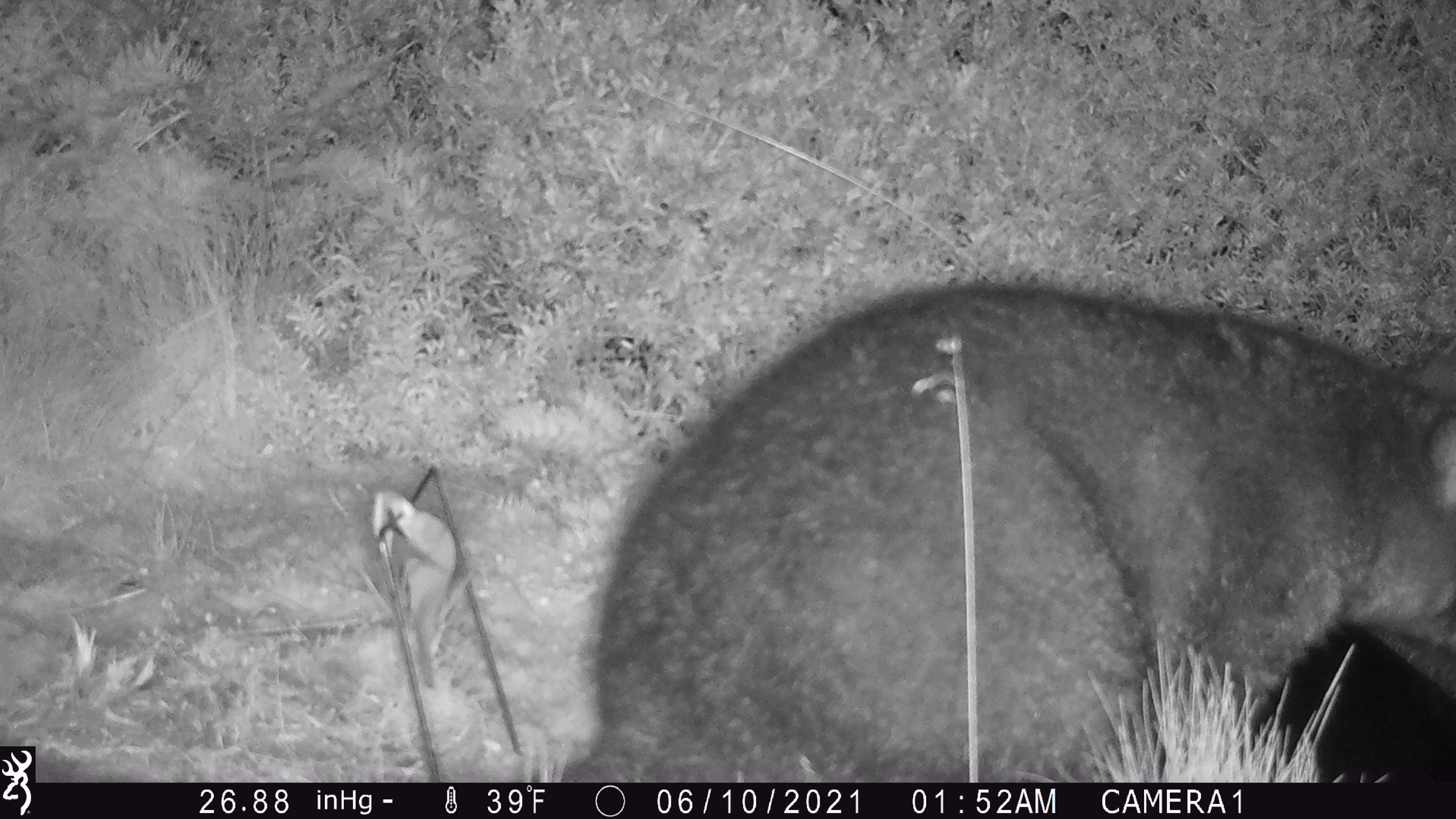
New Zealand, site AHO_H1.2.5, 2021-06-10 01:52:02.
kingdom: Animalia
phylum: Chordata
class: Mammalia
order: Diprotodontia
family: Phalangeridae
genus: Trichosurus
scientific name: Trichosurus vulpecula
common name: common brushtail possum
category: possum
Possum (common brushtail possum) (Trichosurus vulpecula).